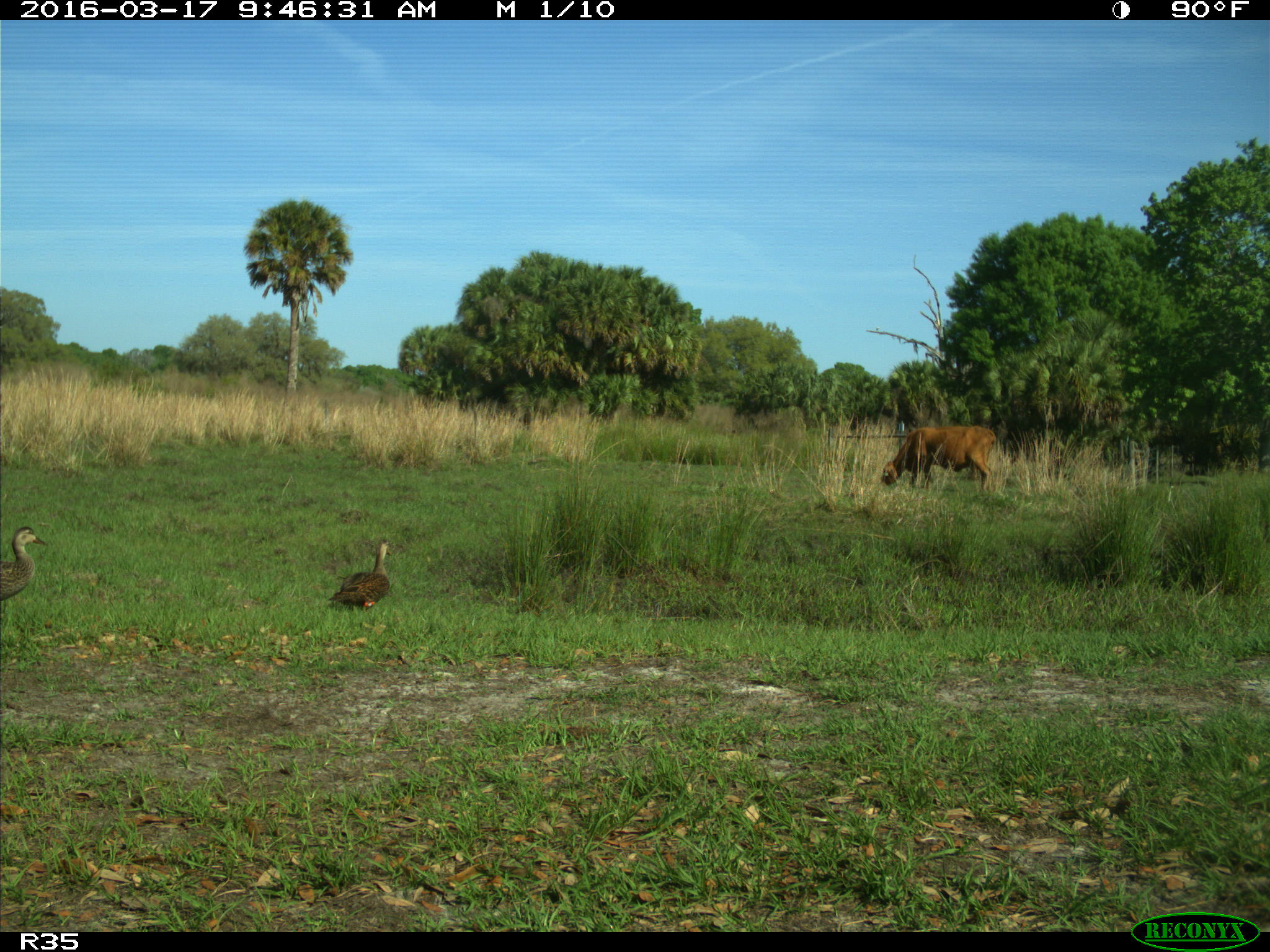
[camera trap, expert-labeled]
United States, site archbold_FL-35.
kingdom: Animalia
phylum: Chordata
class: Mammalia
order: Artiodactyla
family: Bovidae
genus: Bos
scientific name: Bos taurus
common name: domestic cow